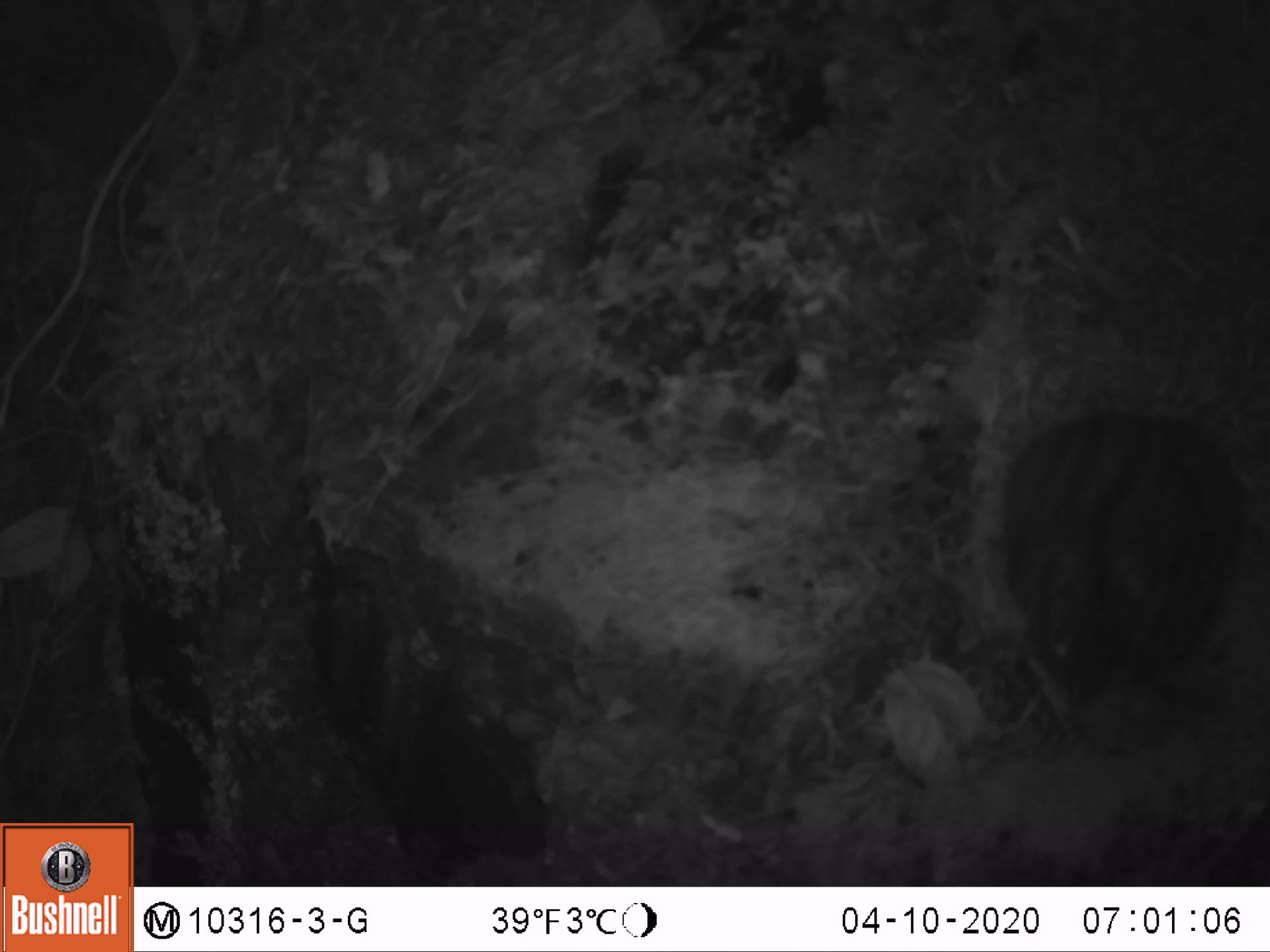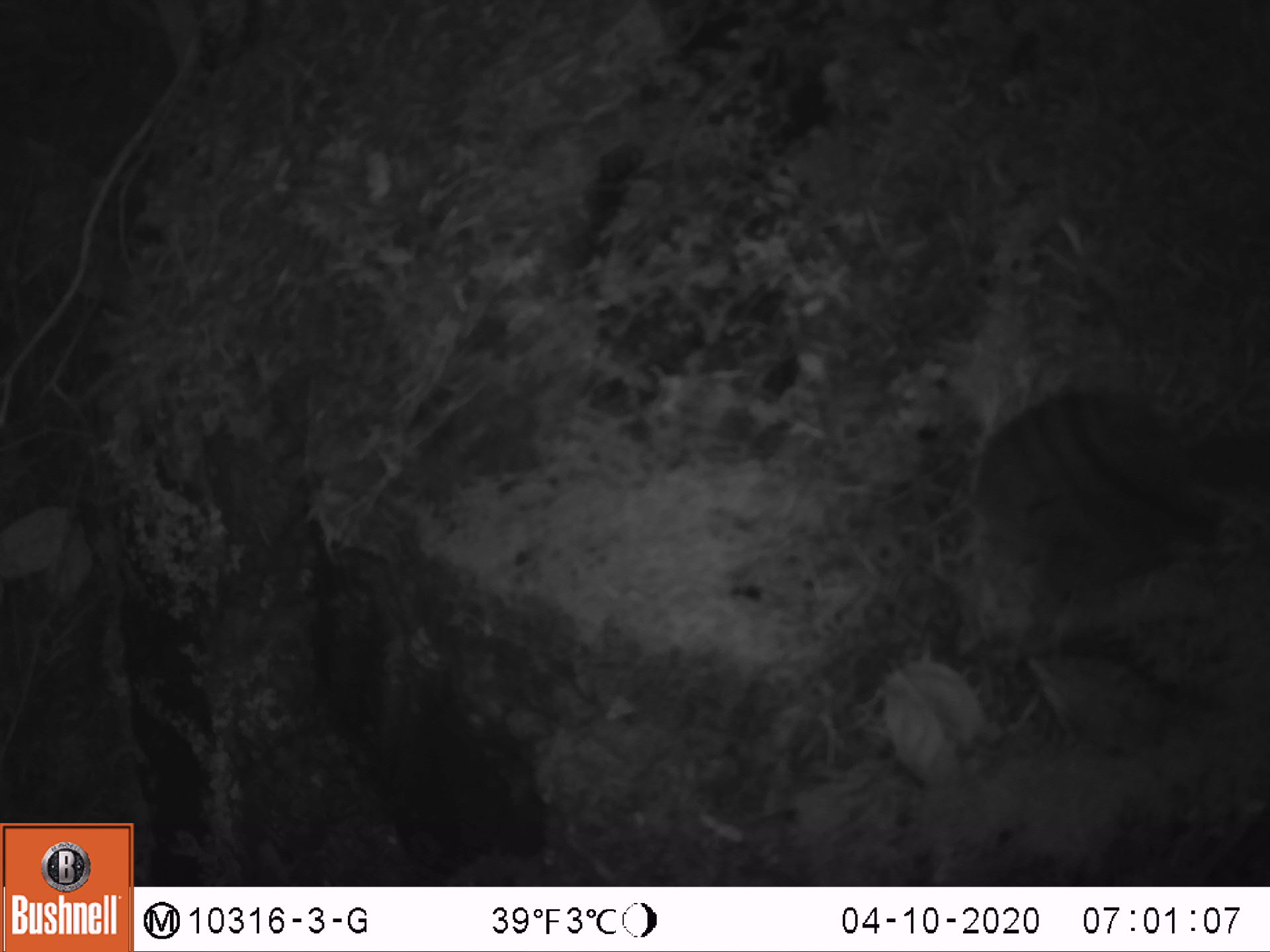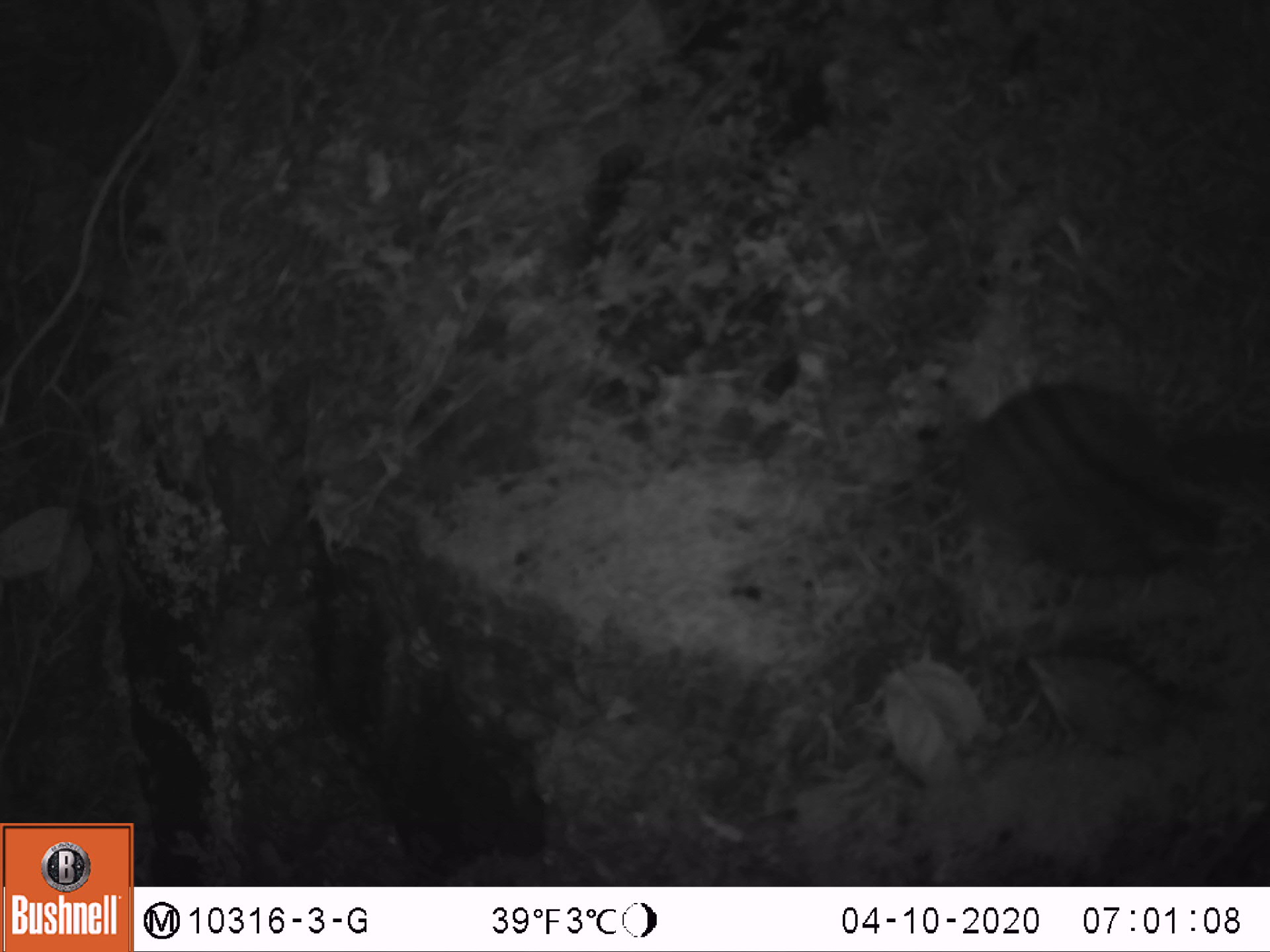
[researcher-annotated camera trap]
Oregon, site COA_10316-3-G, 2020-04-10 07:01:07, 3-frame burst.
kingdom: Animalia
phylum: Chordata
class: Mammalia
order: Rodentia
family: Sciuridae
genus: Neotamias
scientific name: Neotamias townsendii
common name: townsend's chipmunk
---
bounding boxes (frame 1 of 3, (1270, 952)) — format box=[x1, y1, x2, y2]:
townsend's chipmunk: box=[977, 371, 1257, 732]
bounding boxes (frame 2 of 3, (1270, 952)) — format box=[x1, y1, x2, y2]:
townsend's chipmunk: box=[958, 351, 1259, 657]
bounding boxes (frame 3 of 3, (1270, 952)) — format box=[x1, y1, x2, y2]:
townsend's chipmunk: box=[937, 352, 1259, 587]